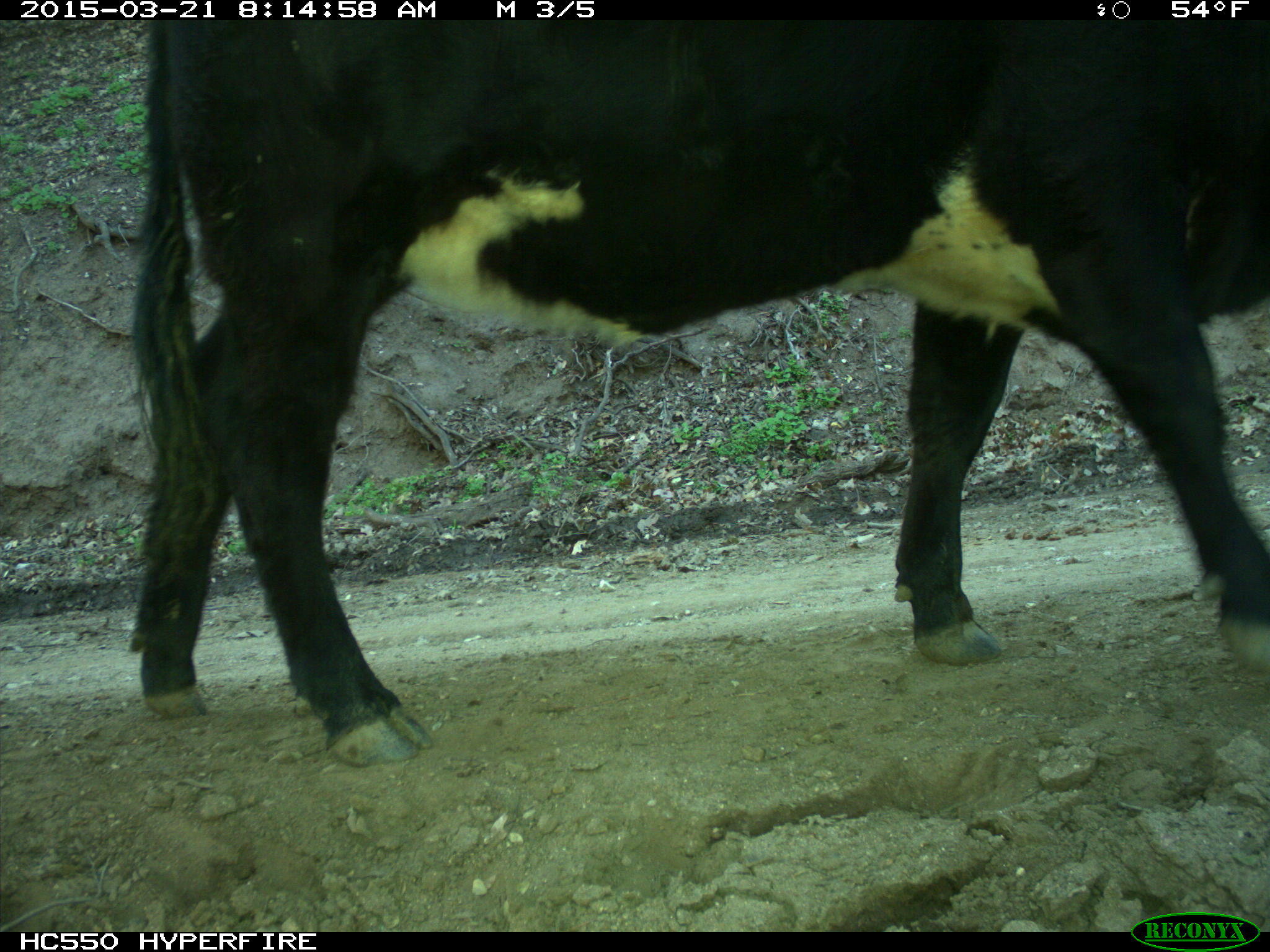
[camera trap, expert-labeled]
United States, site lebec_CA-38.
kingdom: Animalia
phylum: Chordata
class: Mammalia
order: Artiodactyla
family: Bovidae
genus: Bos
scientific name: Bos taurus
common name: domestic cow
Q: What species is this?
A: Bos taurus (domestic cow).